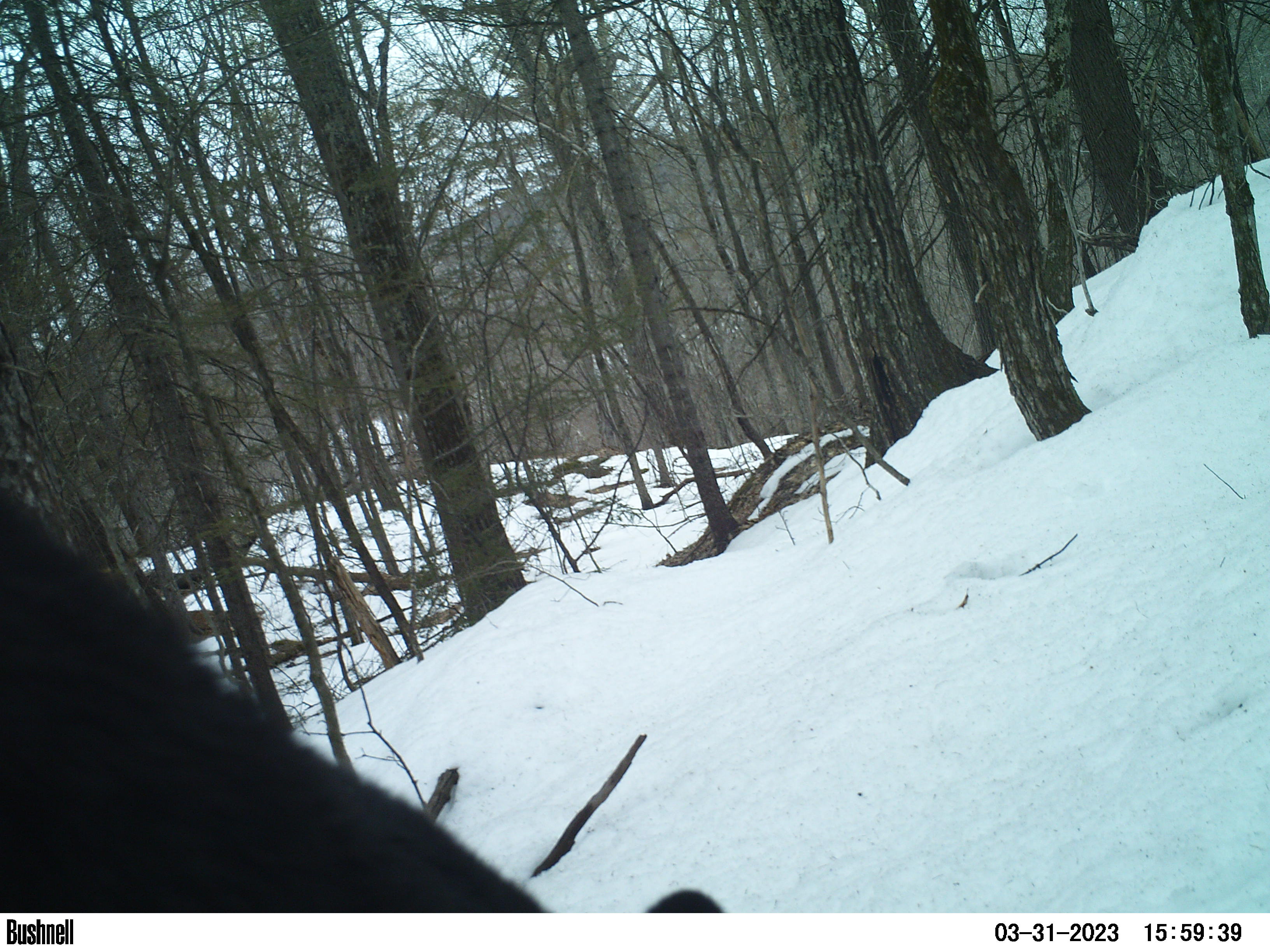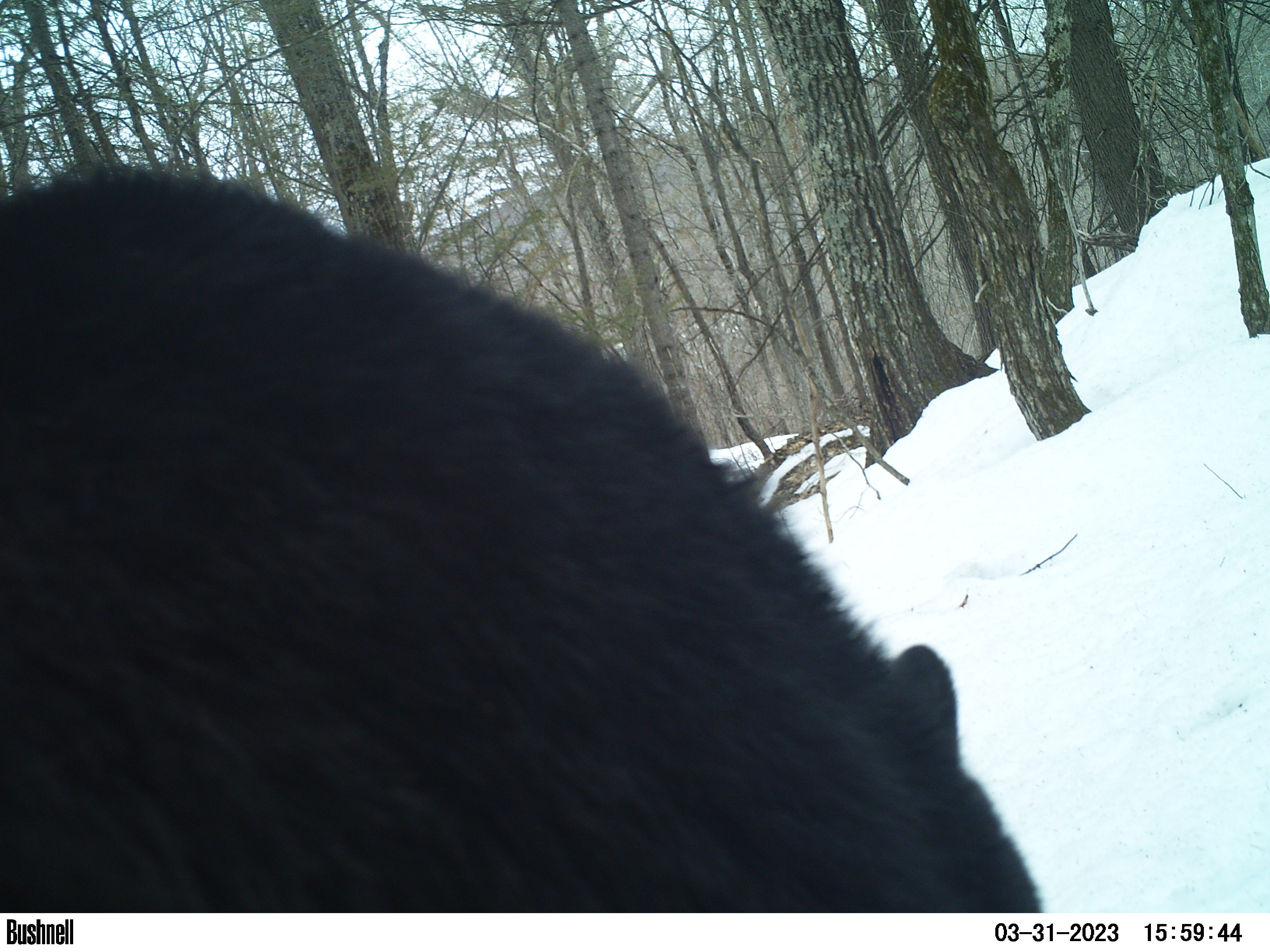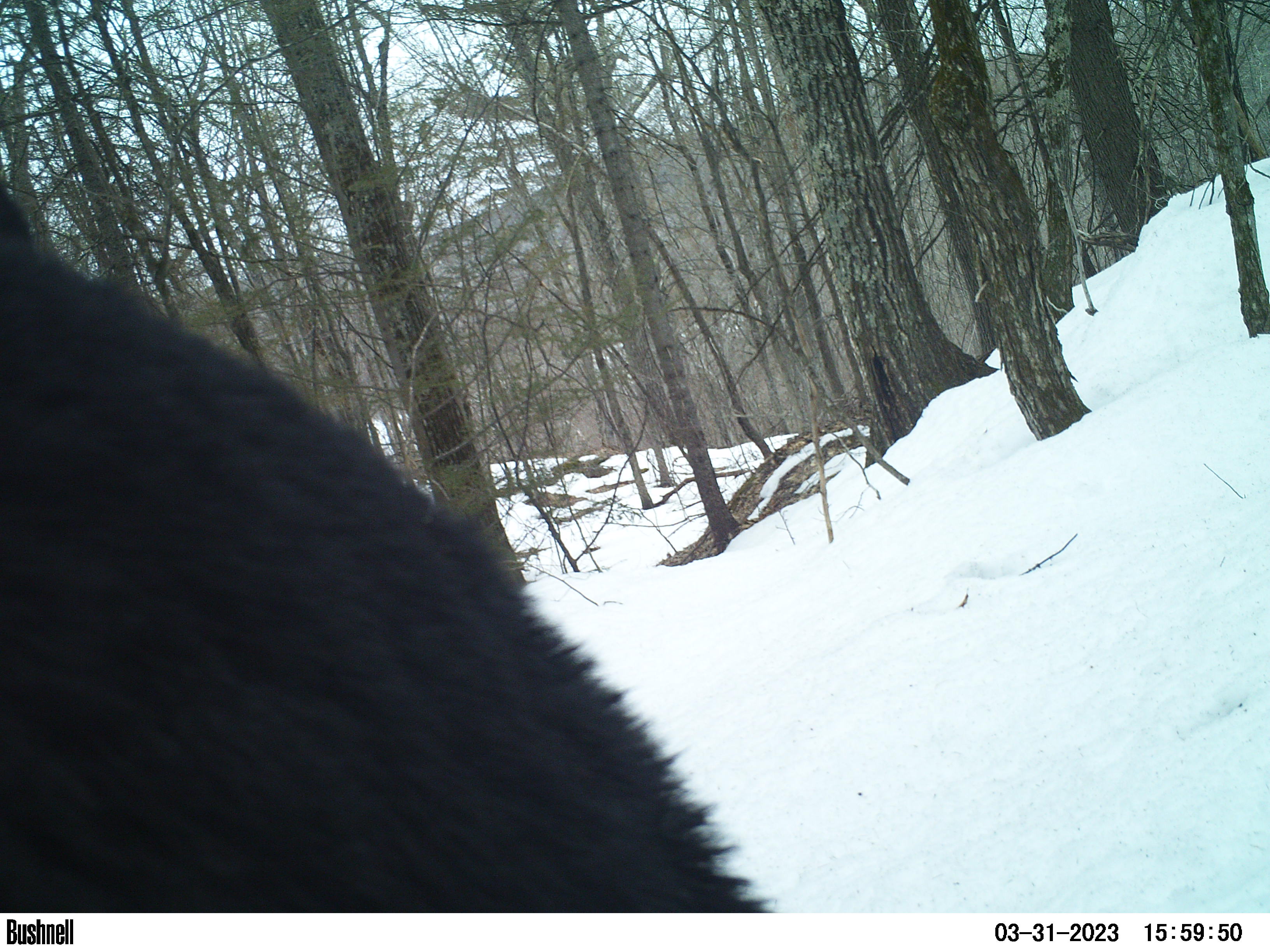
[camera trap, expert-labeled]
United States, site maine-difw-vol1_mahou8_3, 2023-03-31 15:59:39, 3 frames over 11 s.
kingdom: Animalia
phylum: Chordata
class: Mammalia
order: Carnivora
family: Ursidae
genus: Ursus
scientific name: Ursus americanus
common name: black bear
Black bear (Ursus americanus).